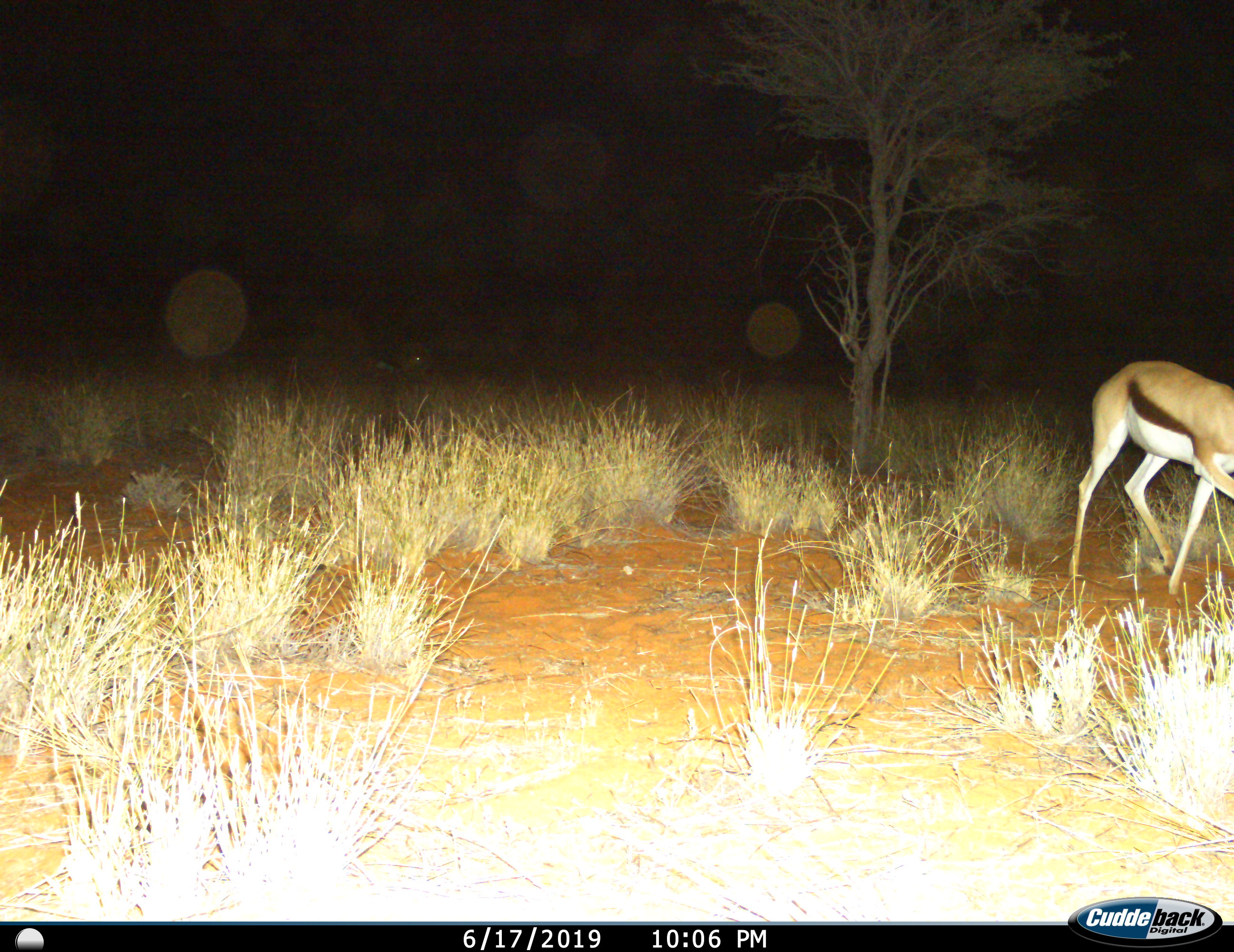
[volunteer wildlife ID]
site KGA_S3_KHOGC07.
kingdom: Animalia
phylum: Chordata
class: Mammalia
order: Artiodactyla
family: Bovidae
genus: Antidorcas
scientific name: Antidorcas marsupialis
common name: springbok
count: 1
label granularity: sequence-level